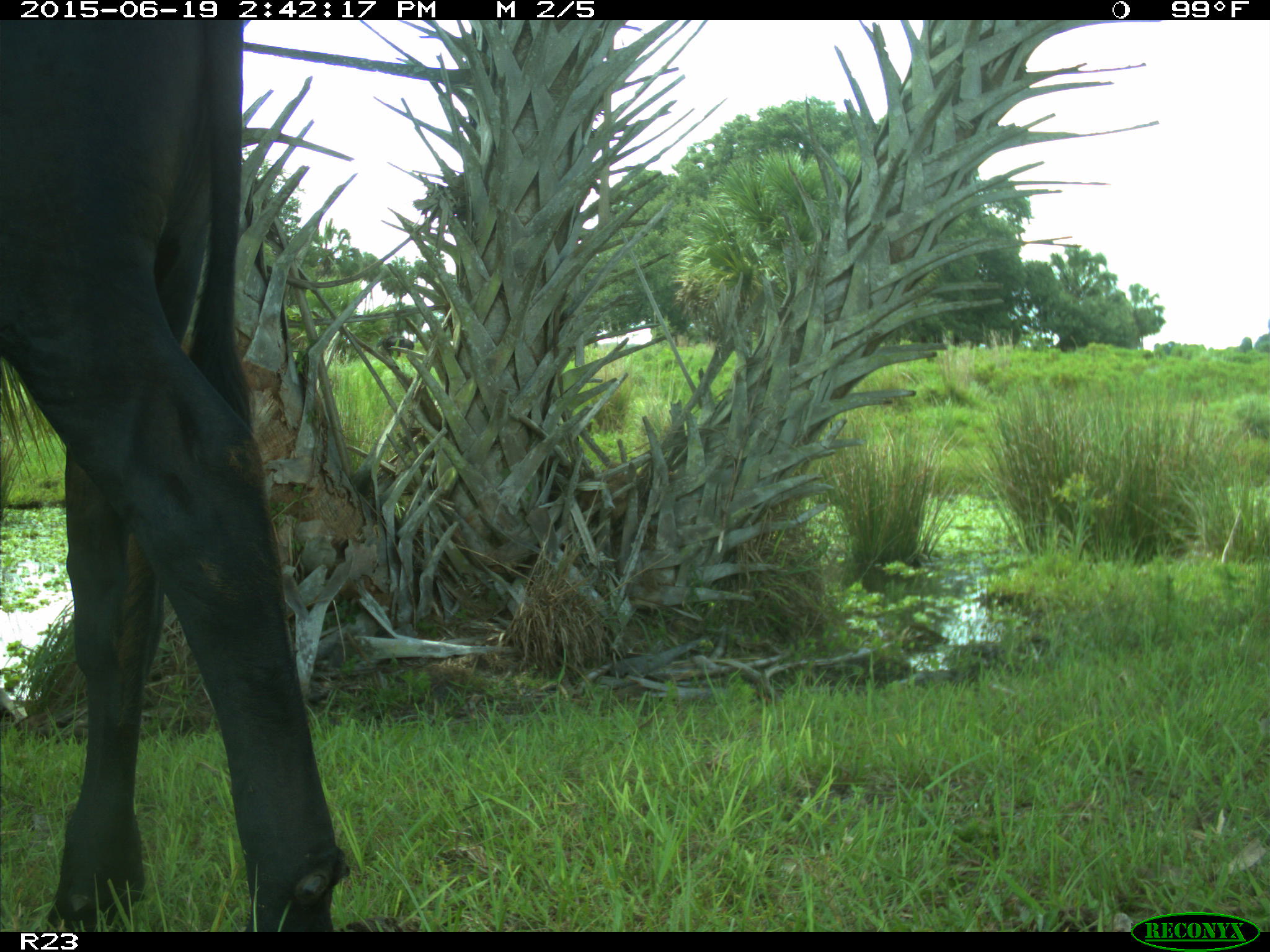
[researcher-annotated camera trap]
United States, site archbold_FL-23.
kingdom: Animalia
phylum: Chordata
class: Mammalia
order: Artiodactyla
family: Bovidae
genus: Bos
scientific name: Bos taurus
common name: domestic cow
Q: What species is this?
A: Bos taurus (domestic cow).